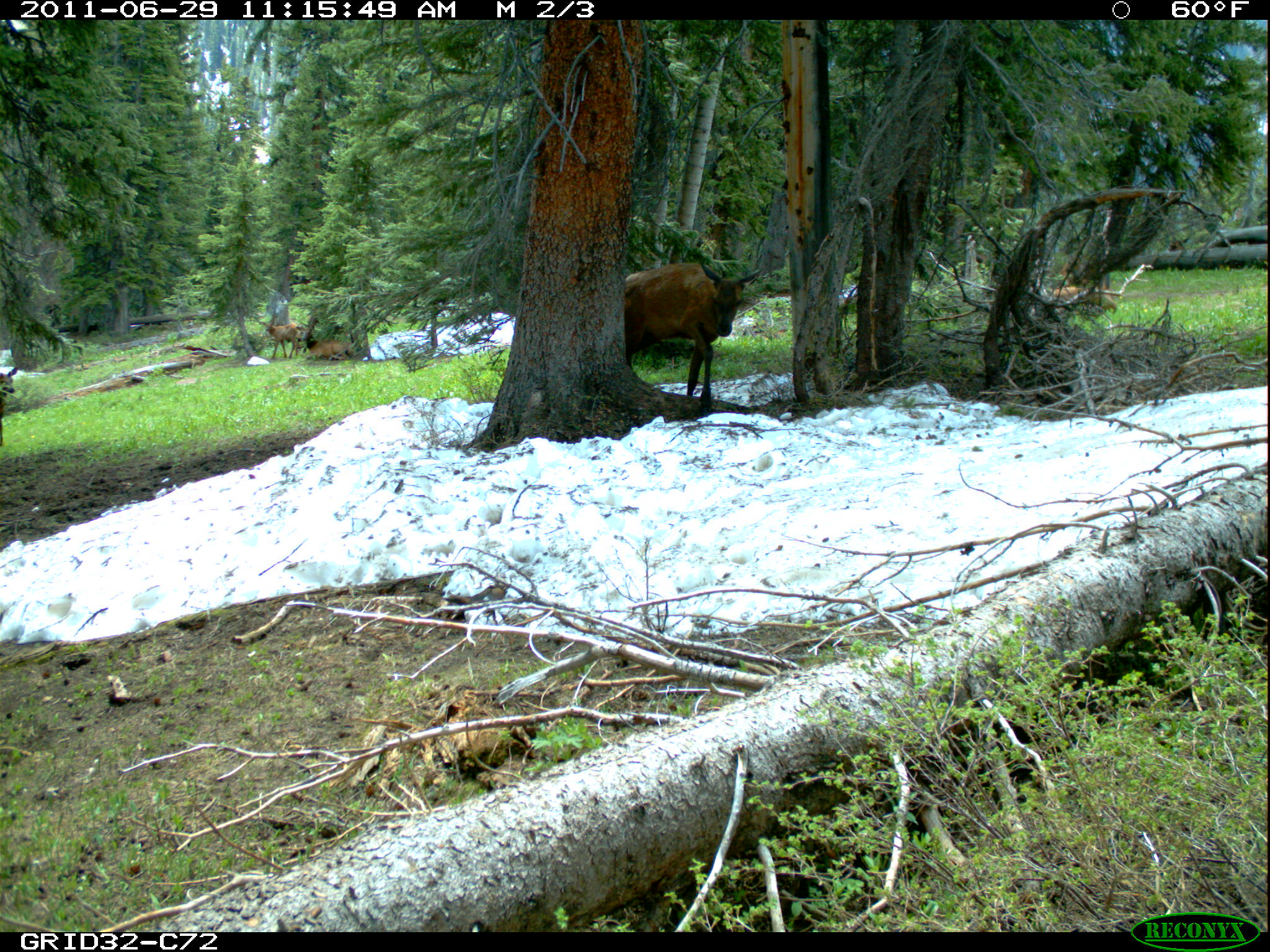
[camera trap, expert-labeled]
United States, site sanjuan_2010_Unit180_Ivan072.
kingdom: Animalia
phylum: Chordata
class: Mammalia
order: Artiodactyla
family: Cervidae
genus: Cervus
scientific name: Cervus elaphus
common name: red deer